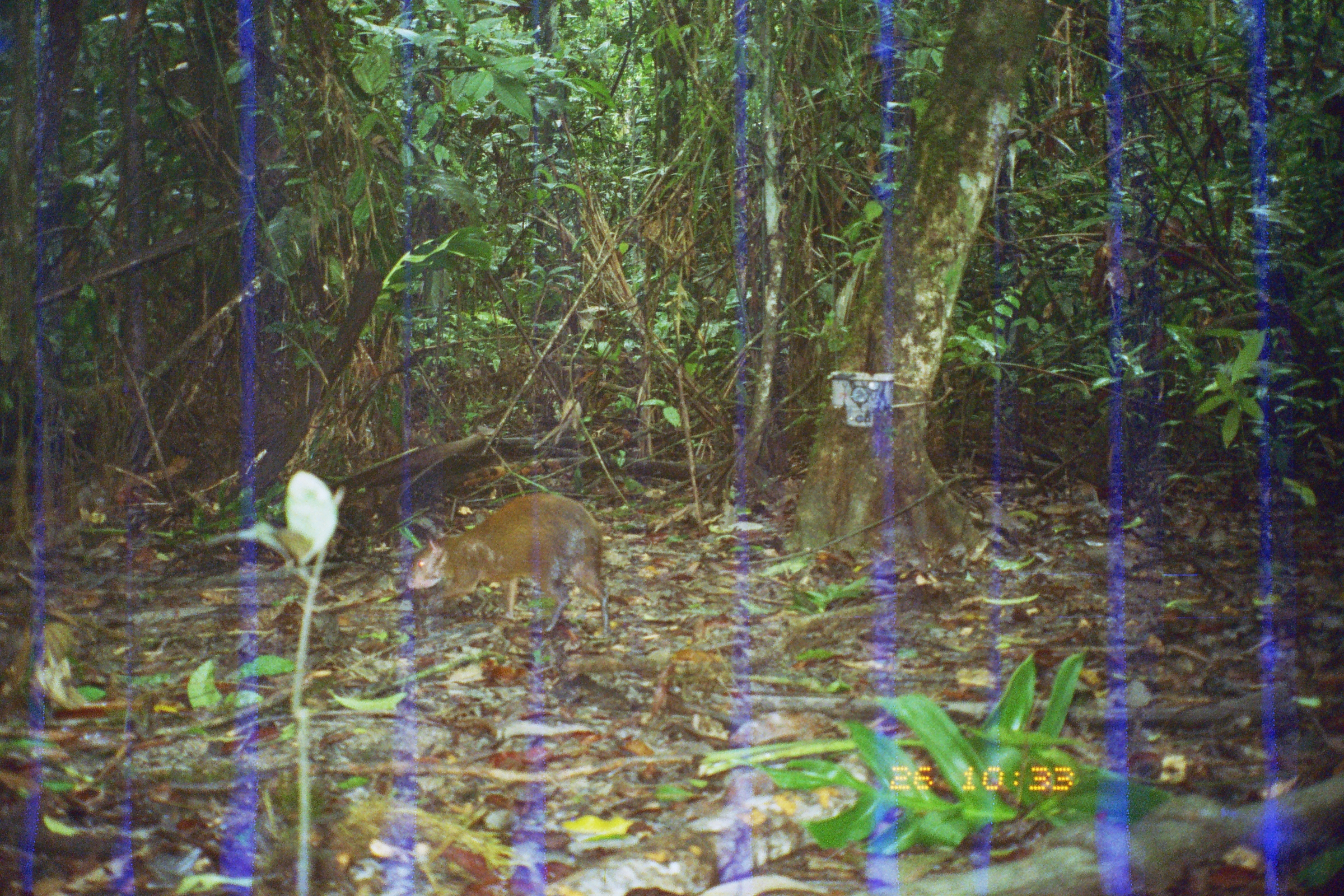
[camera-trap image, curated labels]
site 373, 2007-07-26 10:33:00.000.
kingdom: Animalia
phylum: Chordata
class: Mammalia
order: Rodentia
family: Dasyproctidae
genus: Dasyprocta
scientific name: Dasyprocta punctata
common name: central american agouti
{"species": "Dasyprocta punctata (central american agouti)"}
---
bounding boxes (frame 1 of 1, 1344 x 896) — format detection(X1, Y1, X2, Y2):
dasyprocta punctata: detection(404, 490, 612, 638)